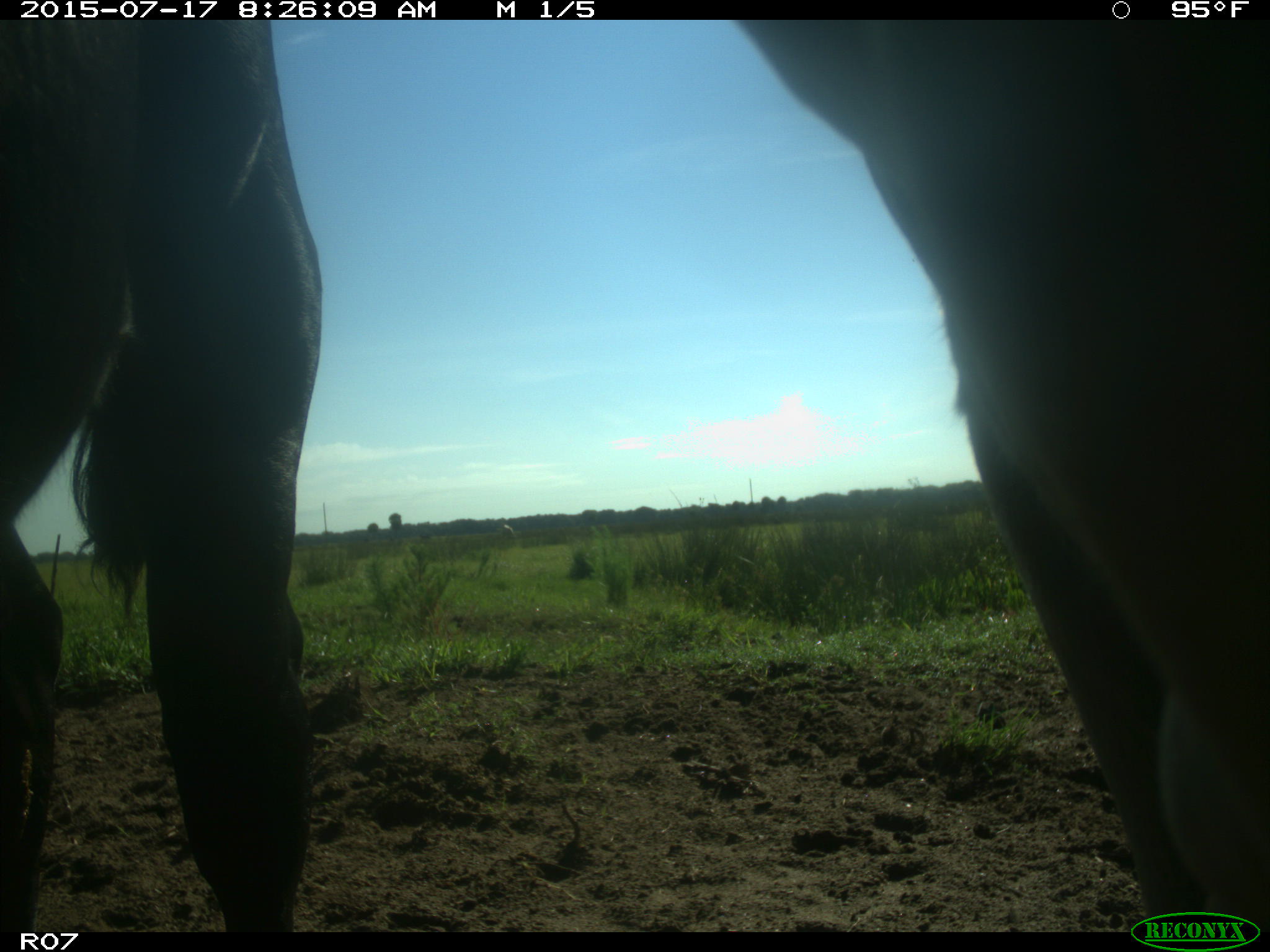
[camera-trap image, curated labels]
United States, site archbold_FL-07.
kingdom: Animalia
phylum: Chordata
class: Mammalia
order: Artiodactyla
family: Bovidae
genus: Bos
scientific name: Bos taurus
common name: domestic cow